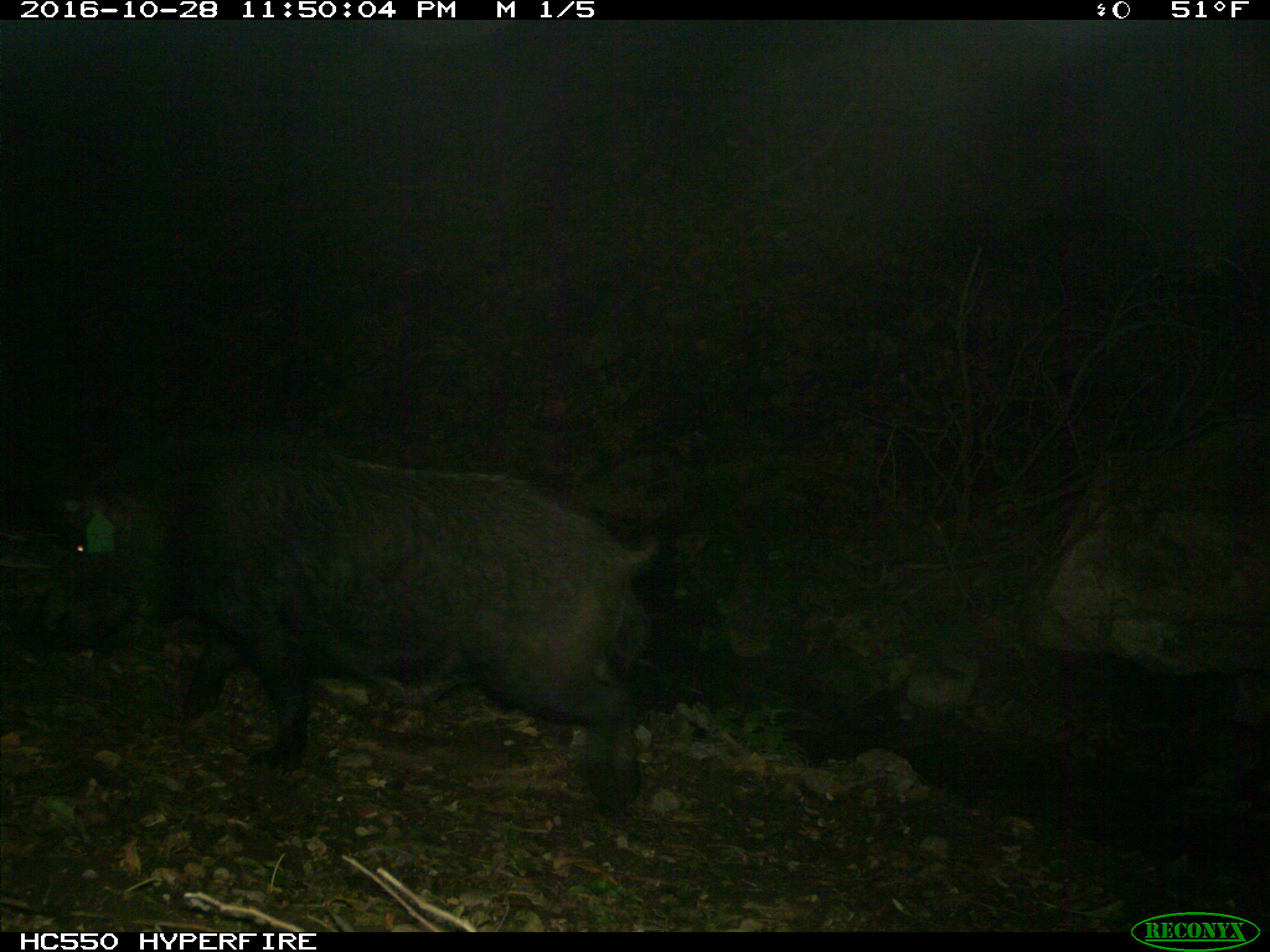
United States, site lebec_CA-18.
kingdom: Animalia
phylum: Chordata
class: Mammalia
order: Artiodactyla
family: Suidae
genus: Sus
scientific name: Sus scrofa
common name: wild boar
Sus scrofa (wild boar).